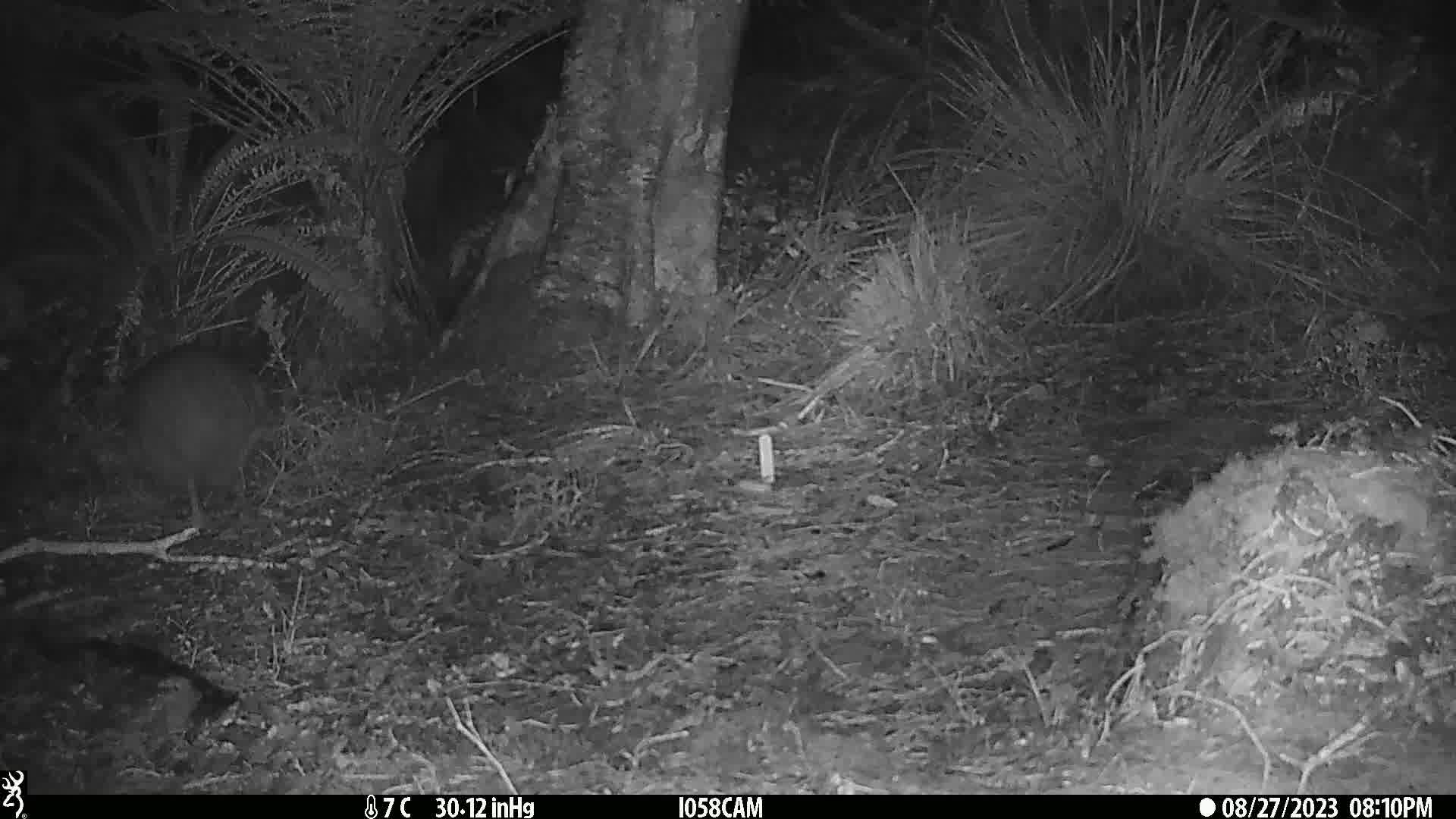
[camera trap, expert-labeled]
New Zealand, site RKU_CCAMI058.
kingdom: Animalia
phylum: Chordata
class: Aves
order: Apterygiformes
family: Apterygidae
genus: Apteryx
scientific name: Apteryx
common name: kiwi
Kiwi (Apteryx).